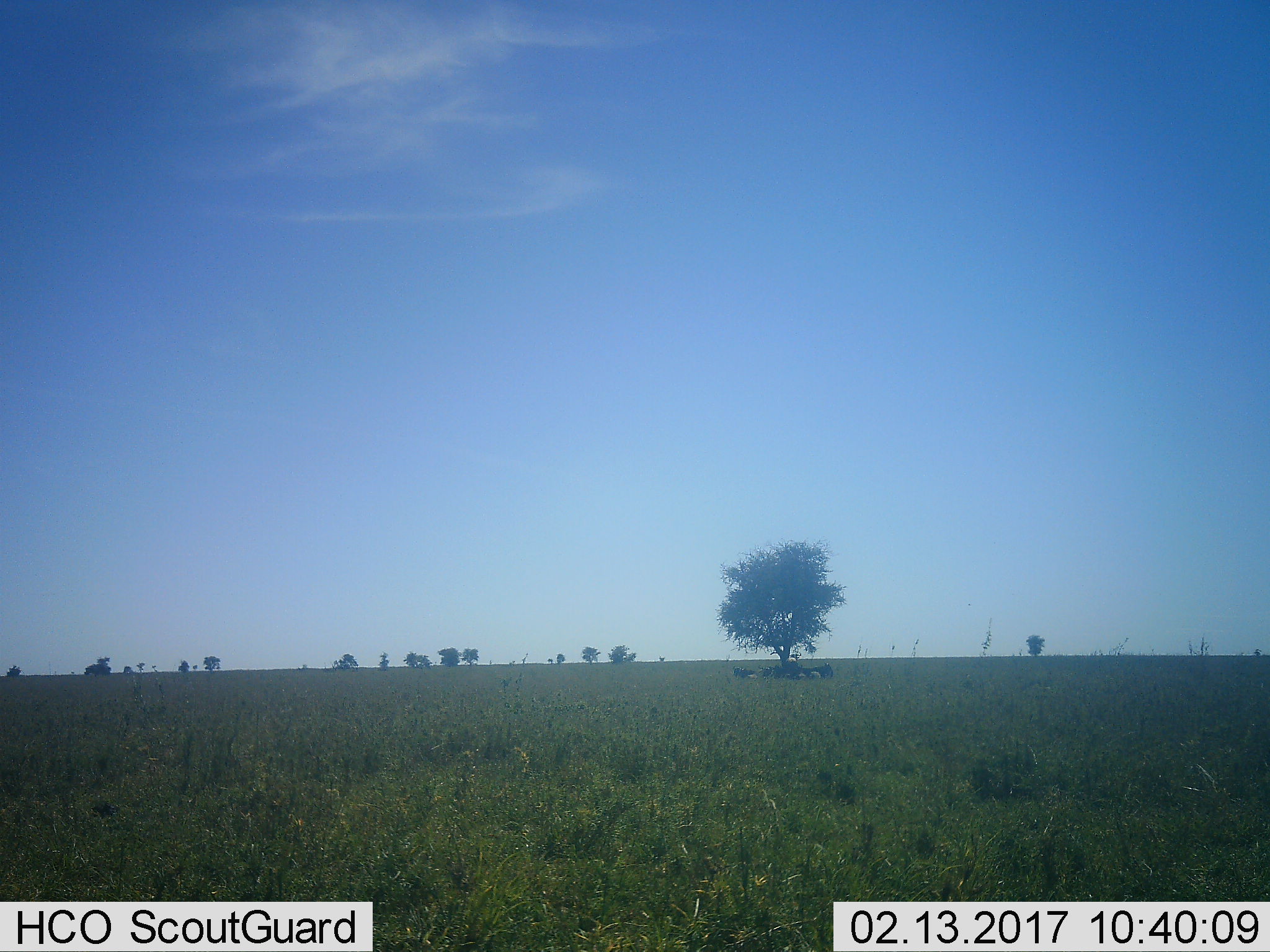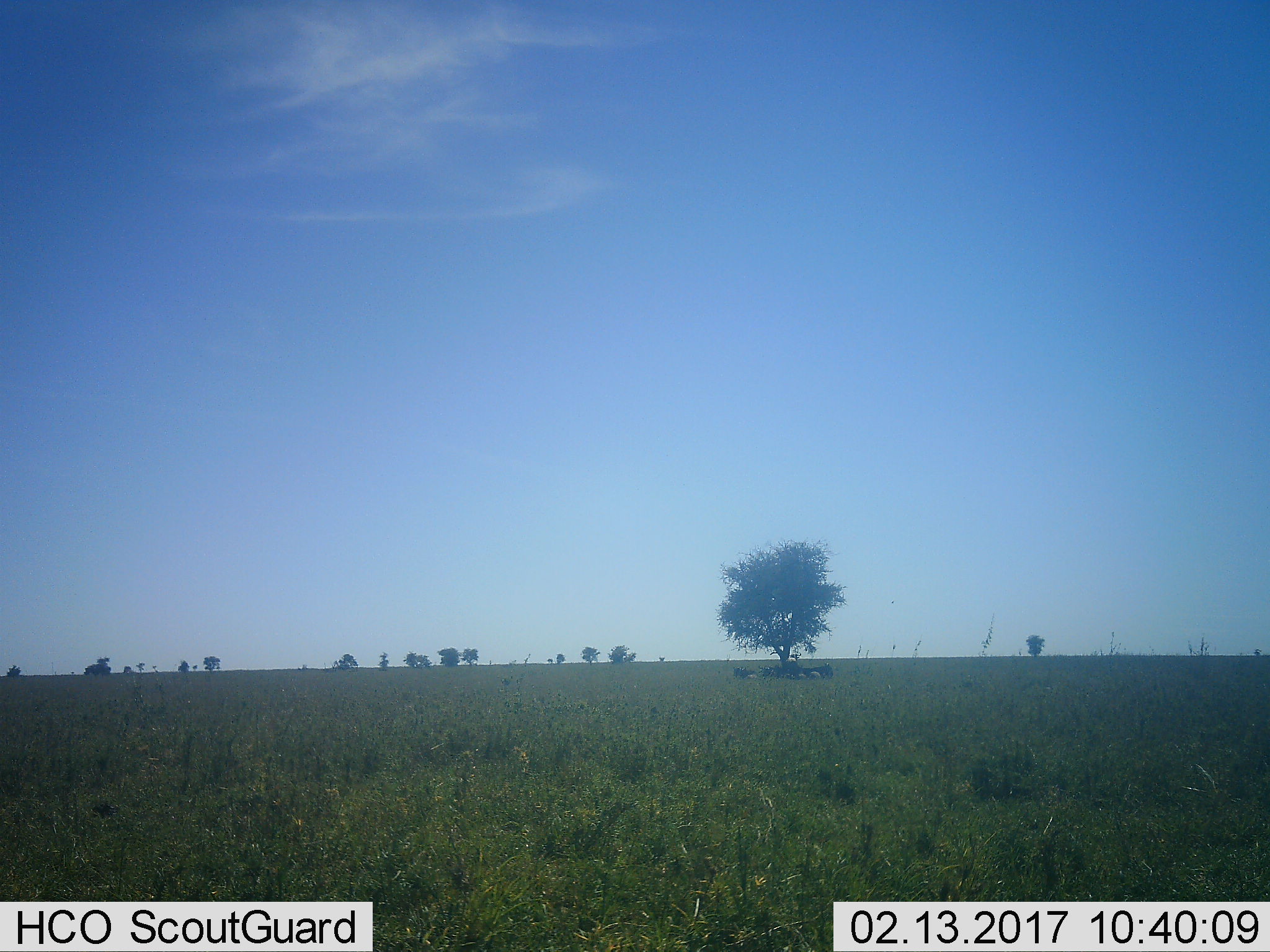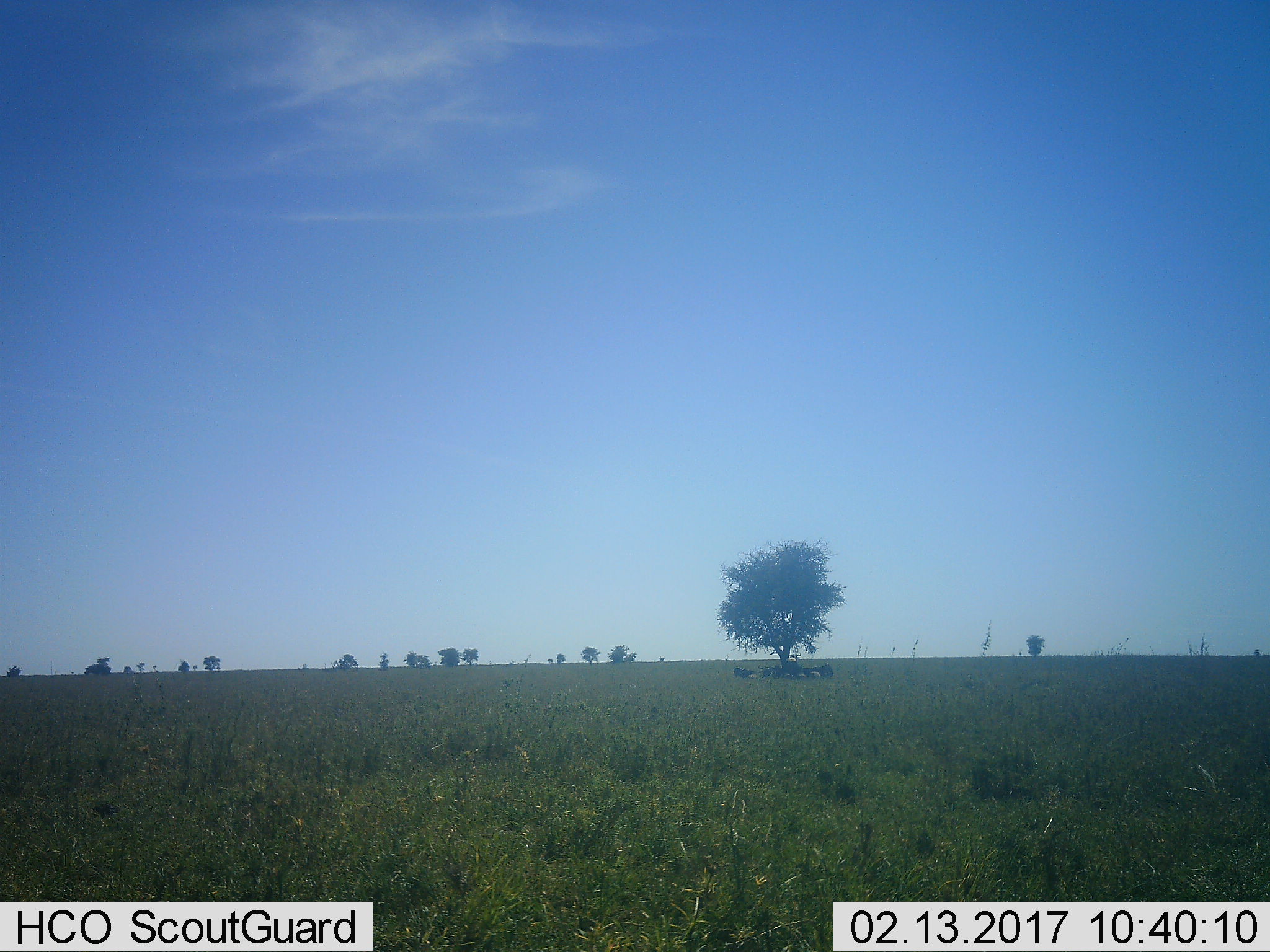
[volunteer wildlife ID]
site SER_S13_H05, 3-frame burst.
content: unidentified animal